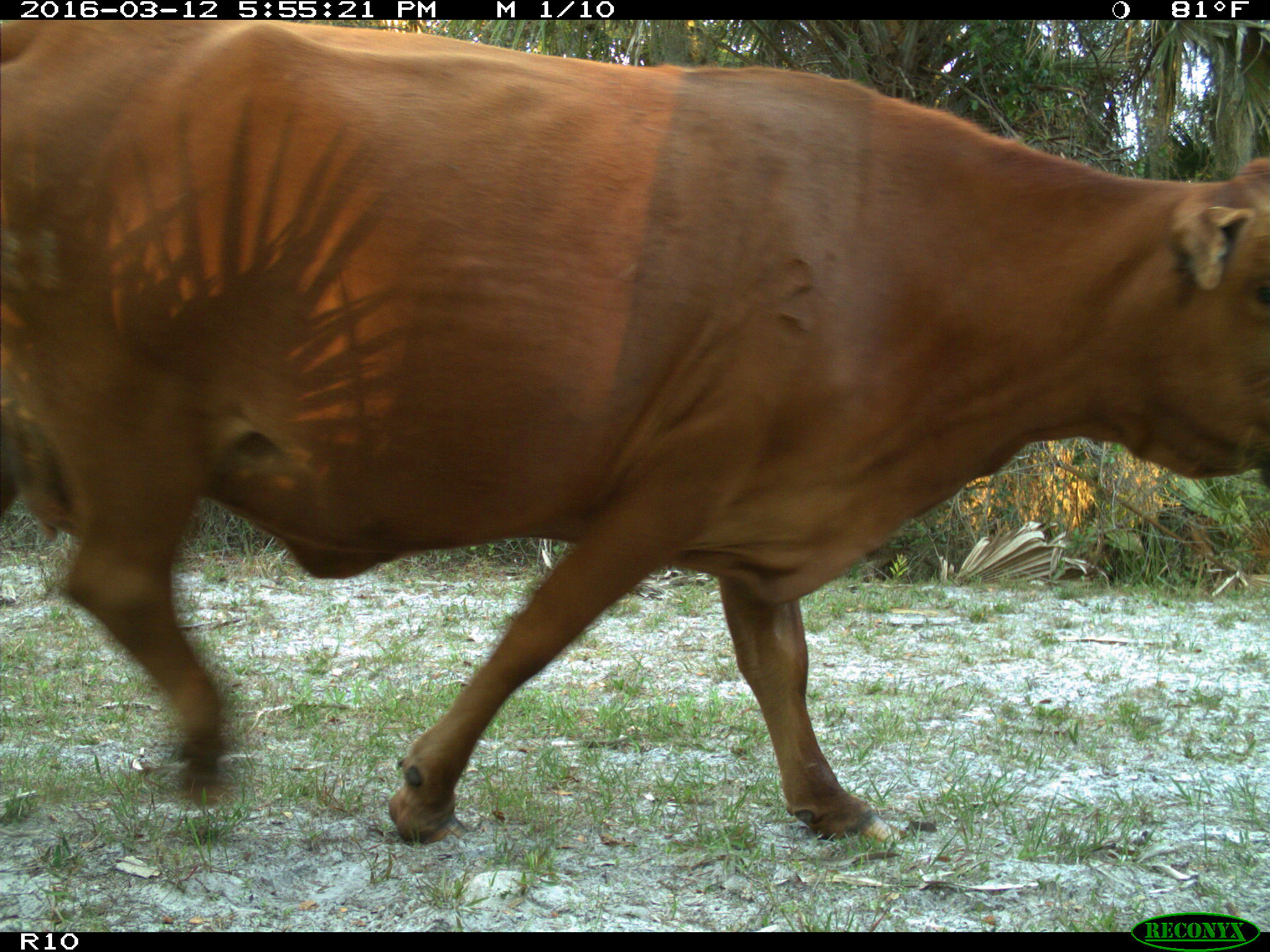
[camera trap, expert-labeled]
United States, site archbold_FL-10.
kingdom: Animalia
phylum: Chordata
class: Mammalia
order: Artiodactyla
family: Bovidae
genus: Bos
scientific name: Bos taurus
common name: domestic cow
Bos taurus (domestic cow).